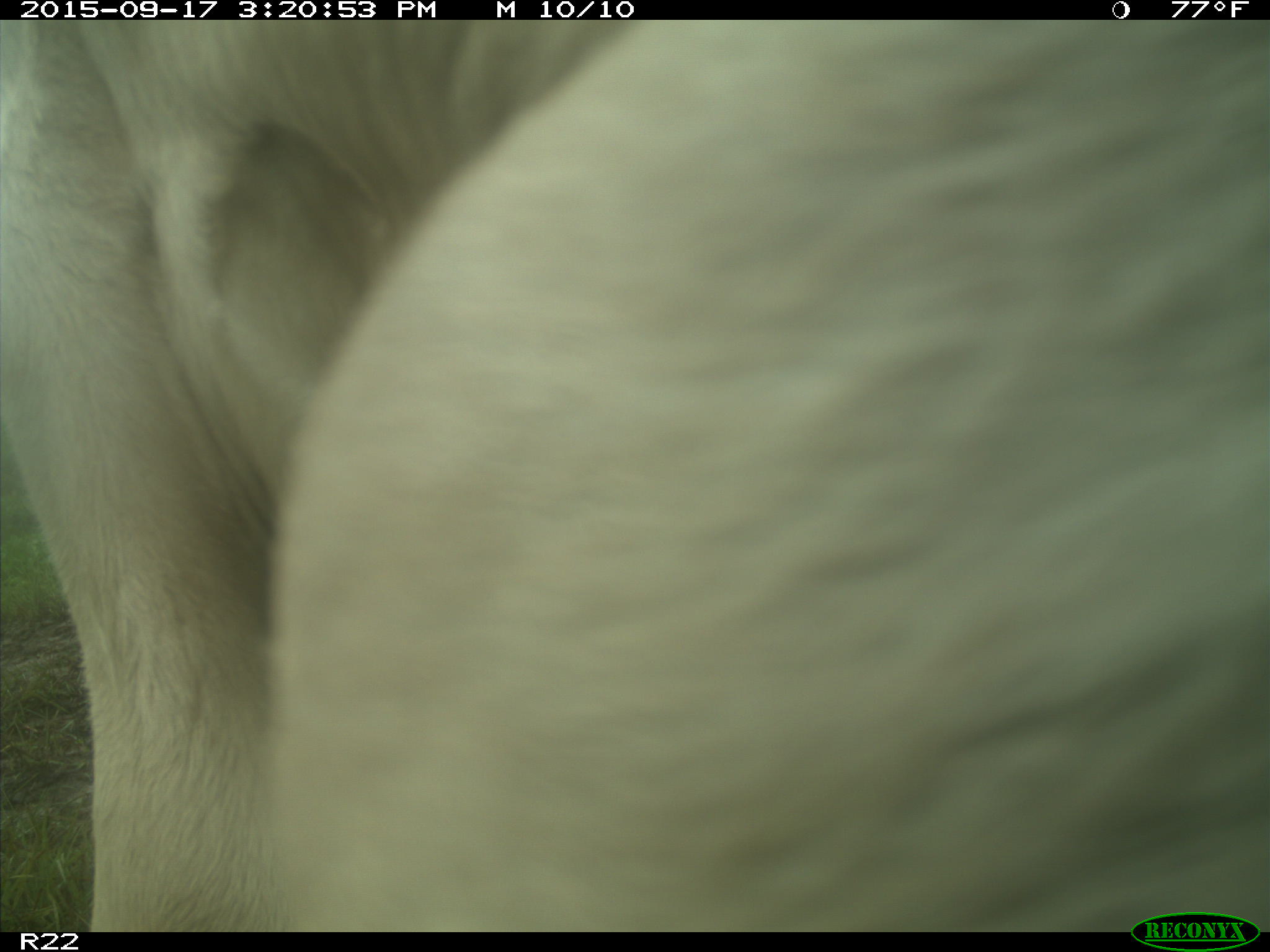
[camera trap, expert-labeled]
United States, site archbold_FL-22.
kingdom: Animalia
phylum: Chordata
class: Mammalia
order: Artiodactyla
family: Bovidae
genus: Bos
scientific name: Bos taurus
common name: domestic cow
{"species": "Bos taurus (domestic cow)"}